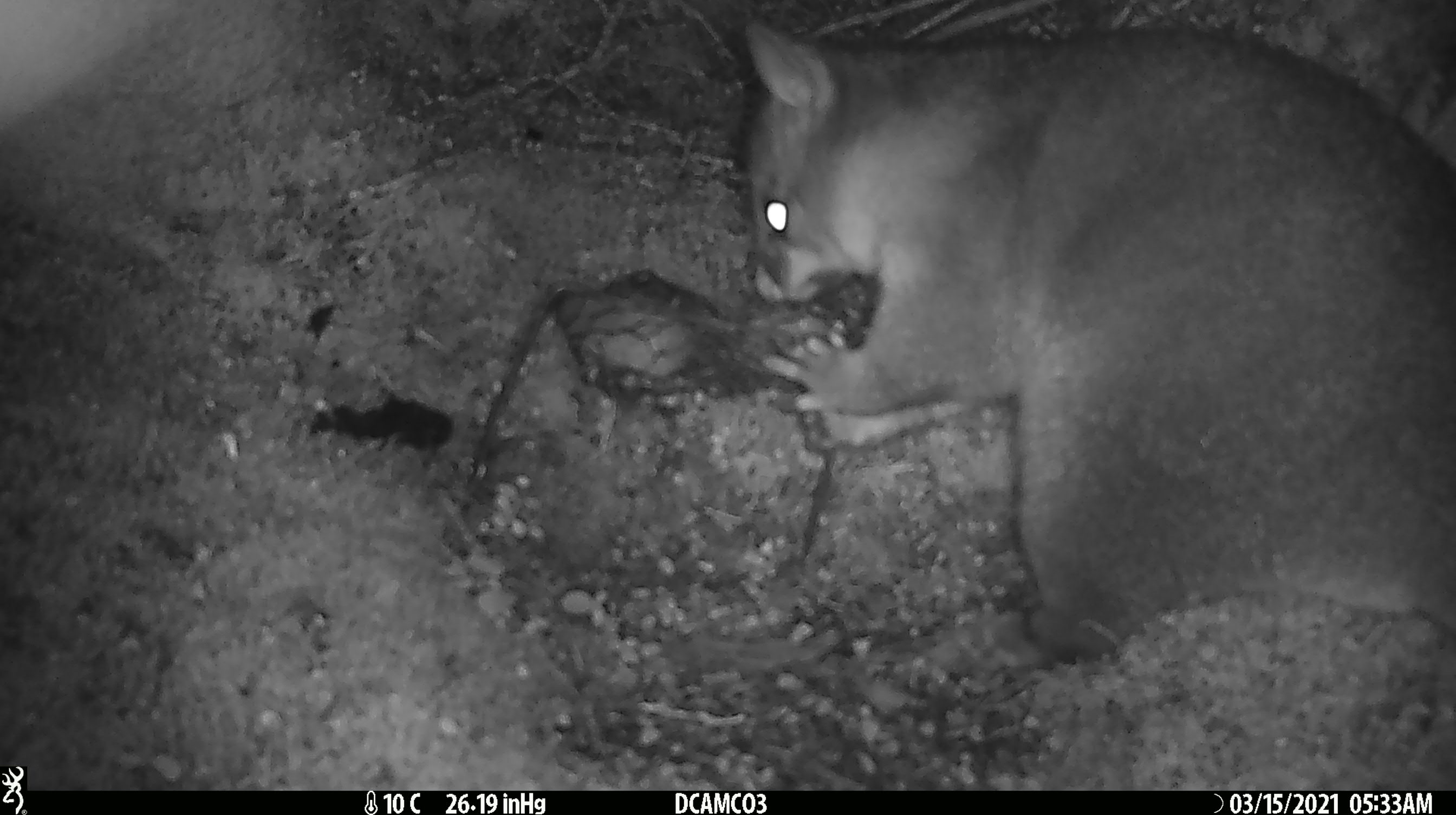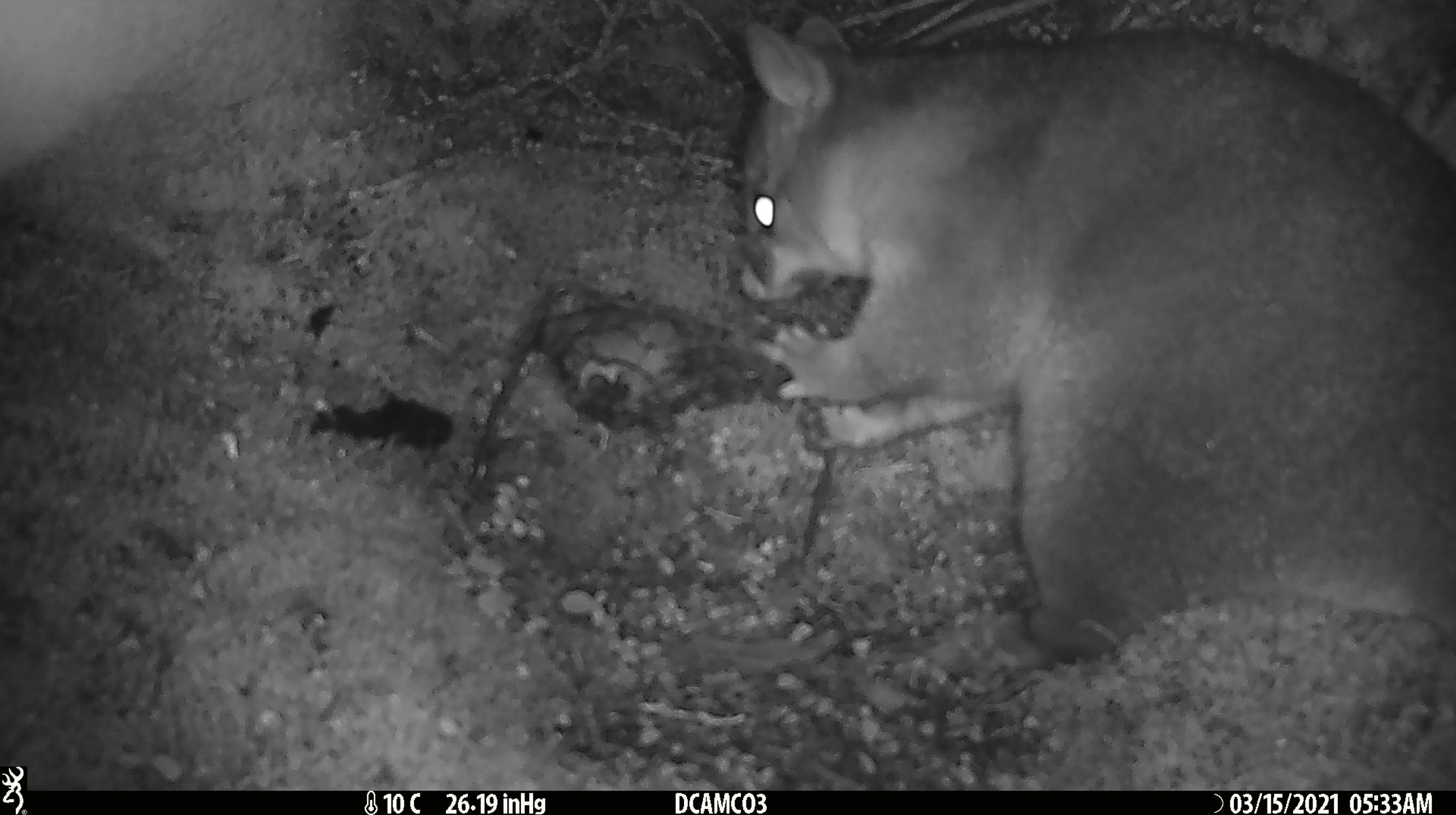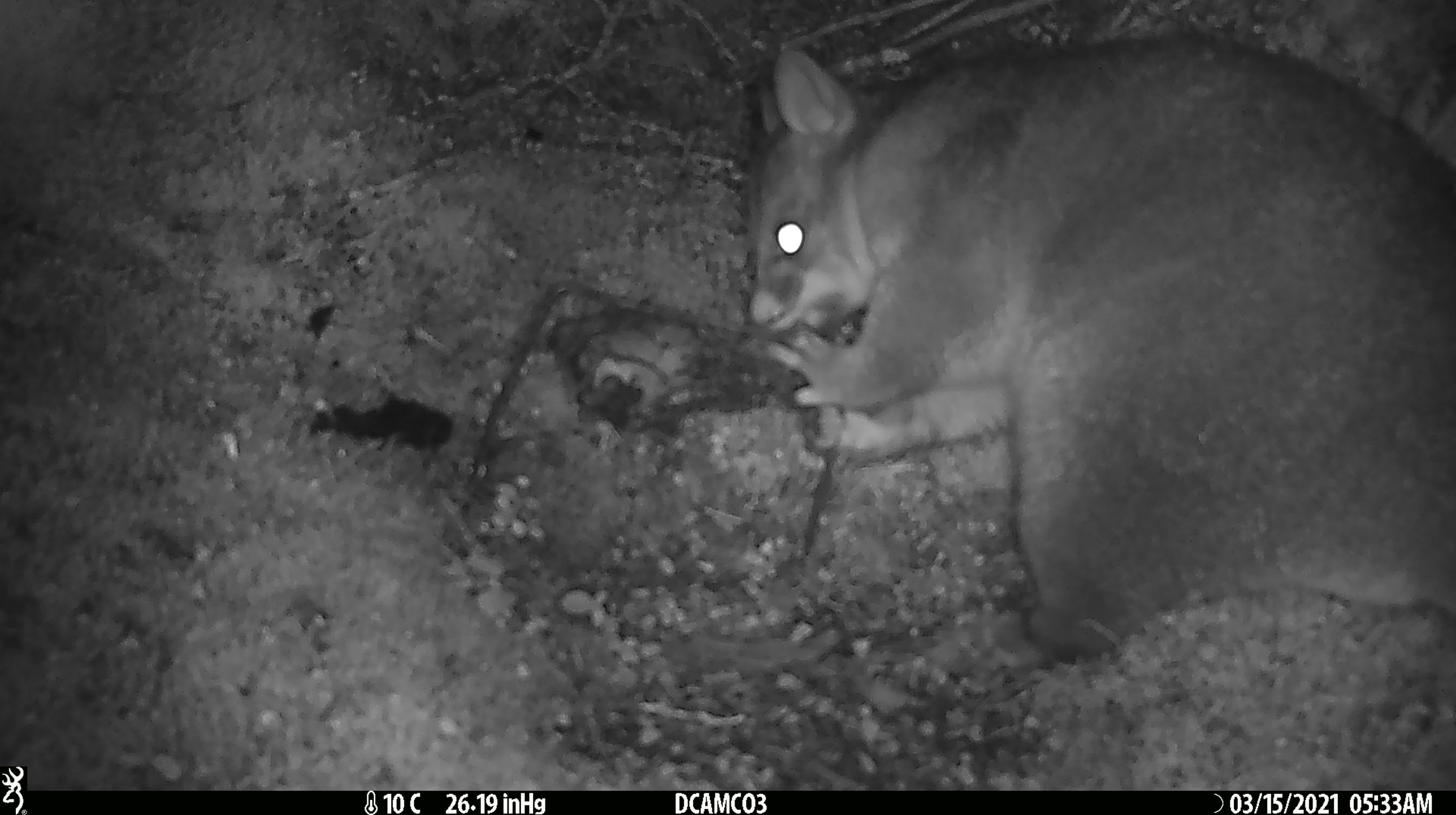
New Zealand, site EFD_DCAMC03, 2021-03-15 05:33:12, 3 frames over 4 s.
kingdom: Animalia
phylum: Chordata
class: Mammalia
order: Diprotodontia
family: Phalangeridae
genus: Trichosurus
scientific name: Trichosurus vulpecula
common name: common brushtail possum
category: possum